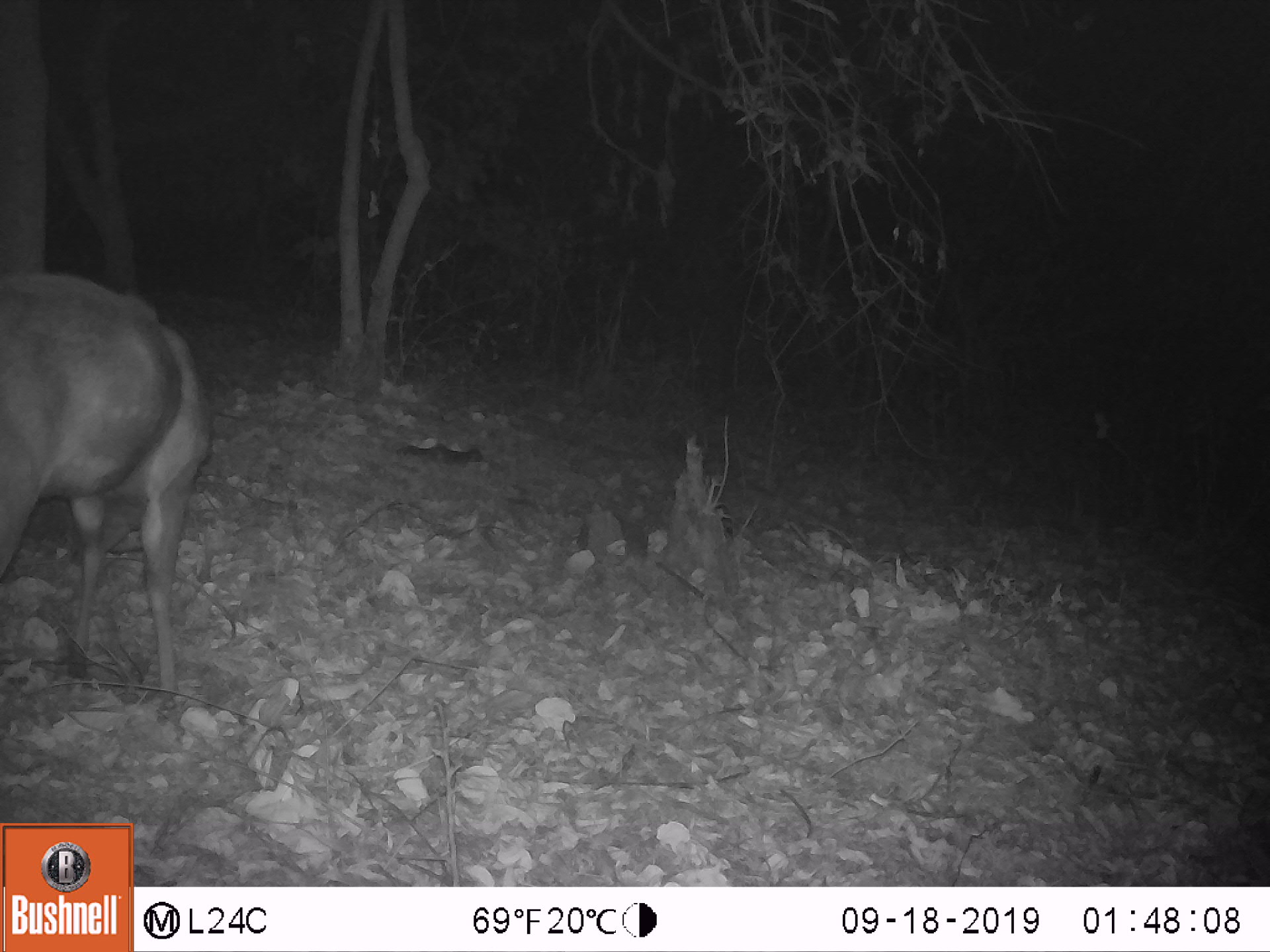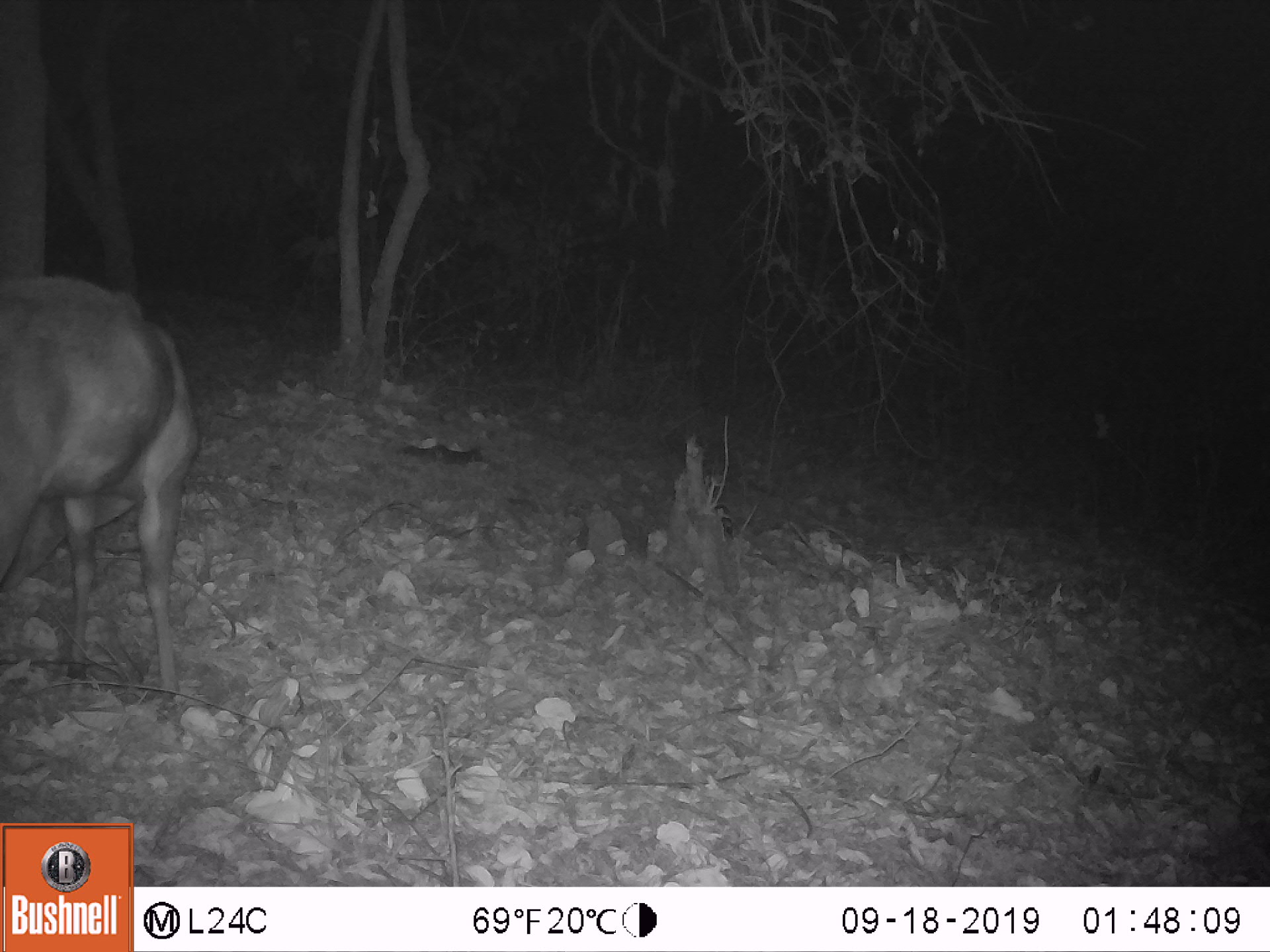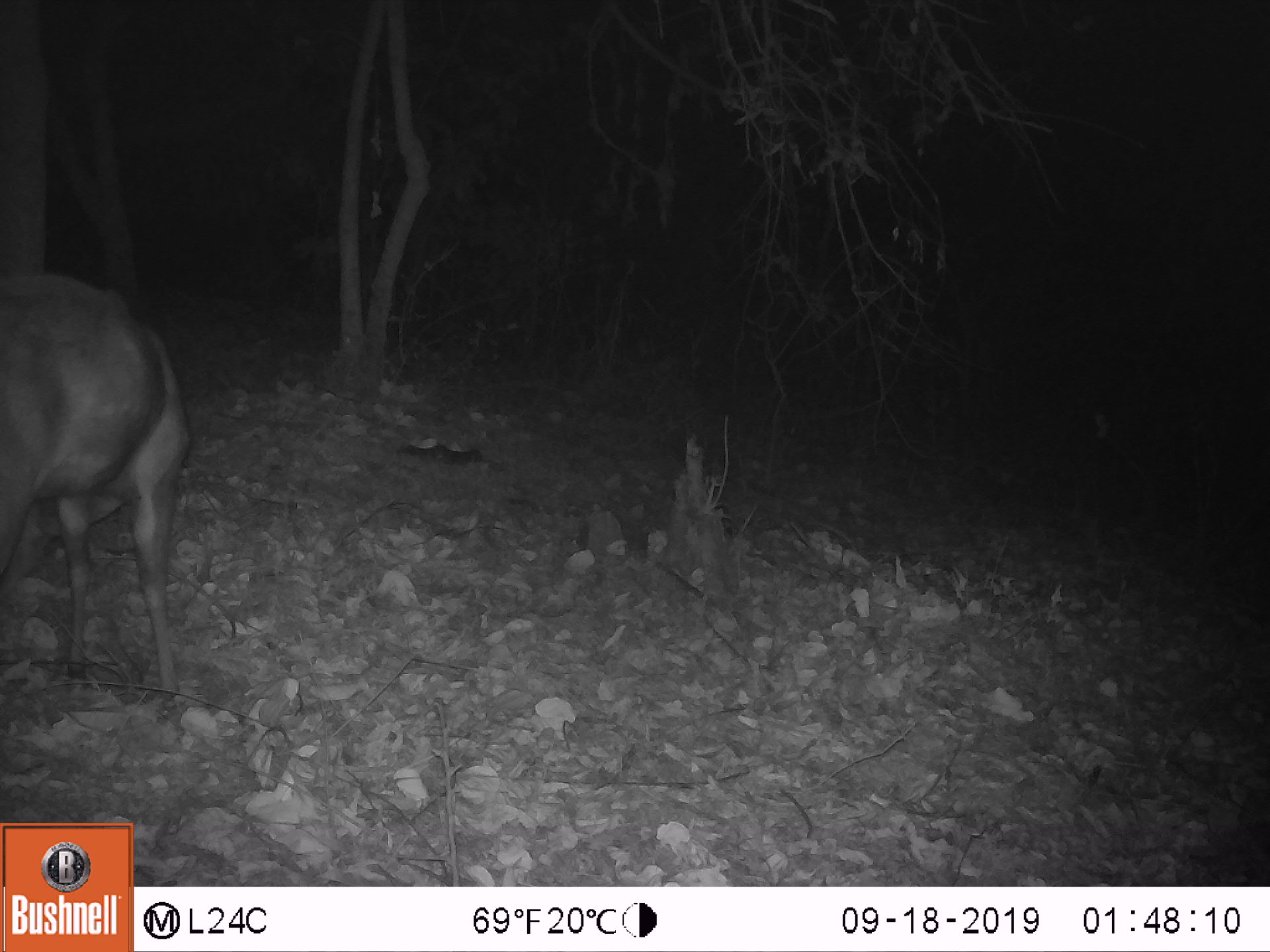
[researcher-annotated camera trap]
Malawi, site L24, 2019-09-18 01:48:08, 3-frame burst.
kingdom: Animalia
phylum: Chordata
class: Mammalia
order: Artiodactyla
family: Bovidae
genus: Tragelaphus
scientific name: Tragelaphus sylvaticus sylvaticus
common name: cape bushbuck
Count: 1.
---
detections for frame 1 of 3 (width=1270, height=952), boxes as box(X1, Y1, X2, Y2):
cape bushbuck: box(3, 263, 215, 700)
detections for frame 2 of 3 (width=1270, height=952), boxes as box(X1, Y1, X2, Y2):
cape bushbuck: box(0, 277, 198, 697)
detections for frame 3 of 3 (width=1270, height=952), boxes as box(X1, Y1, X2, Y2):
cape bushbuck: box(8, 256, 207, 696)